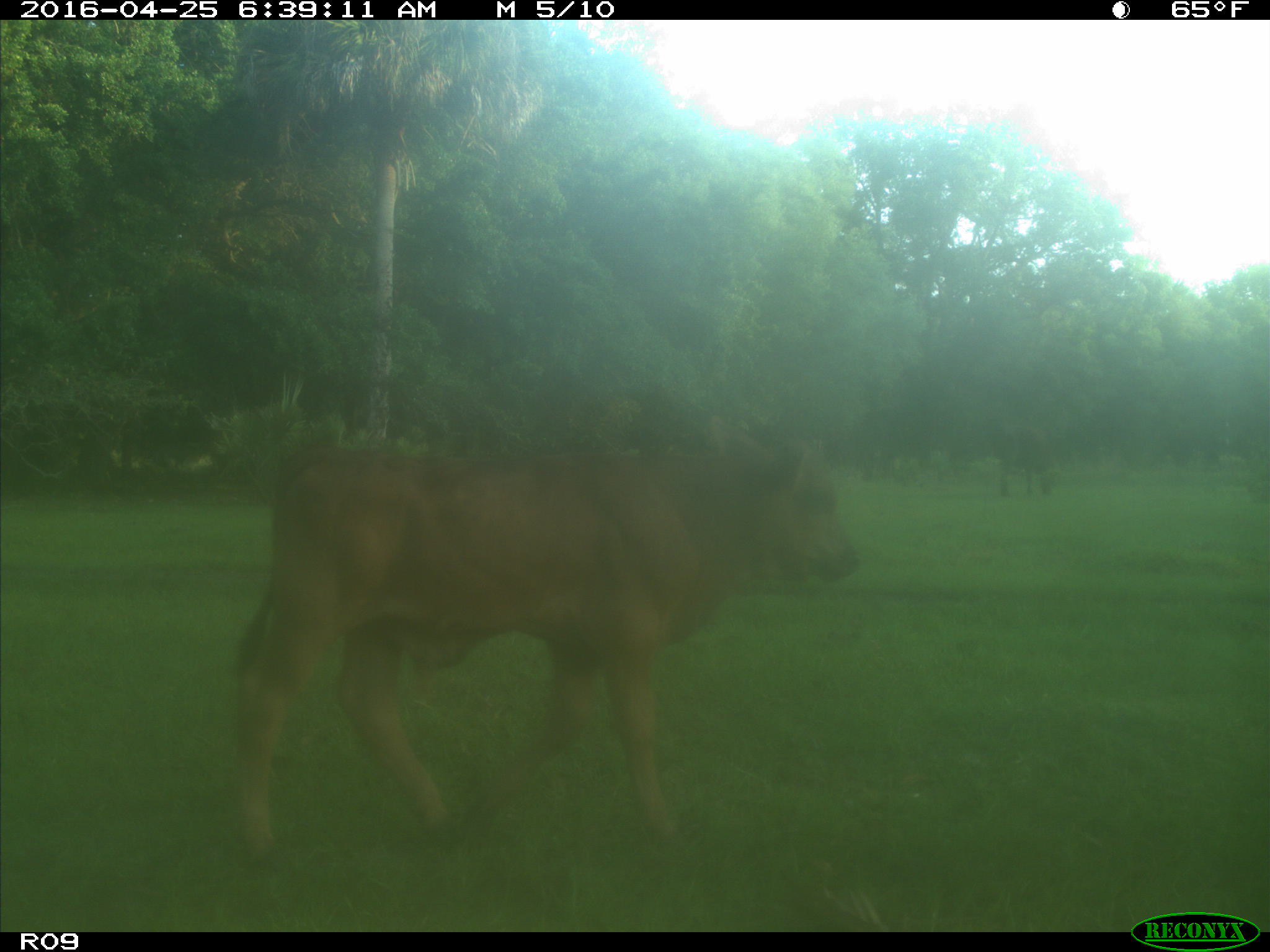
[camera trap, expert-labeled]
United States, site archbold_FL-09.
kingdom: Animalia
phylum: Chordata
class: Mammalia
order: Artiodactyla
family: Bovidae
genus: Bos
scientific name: Bos taurus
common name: domestic cow